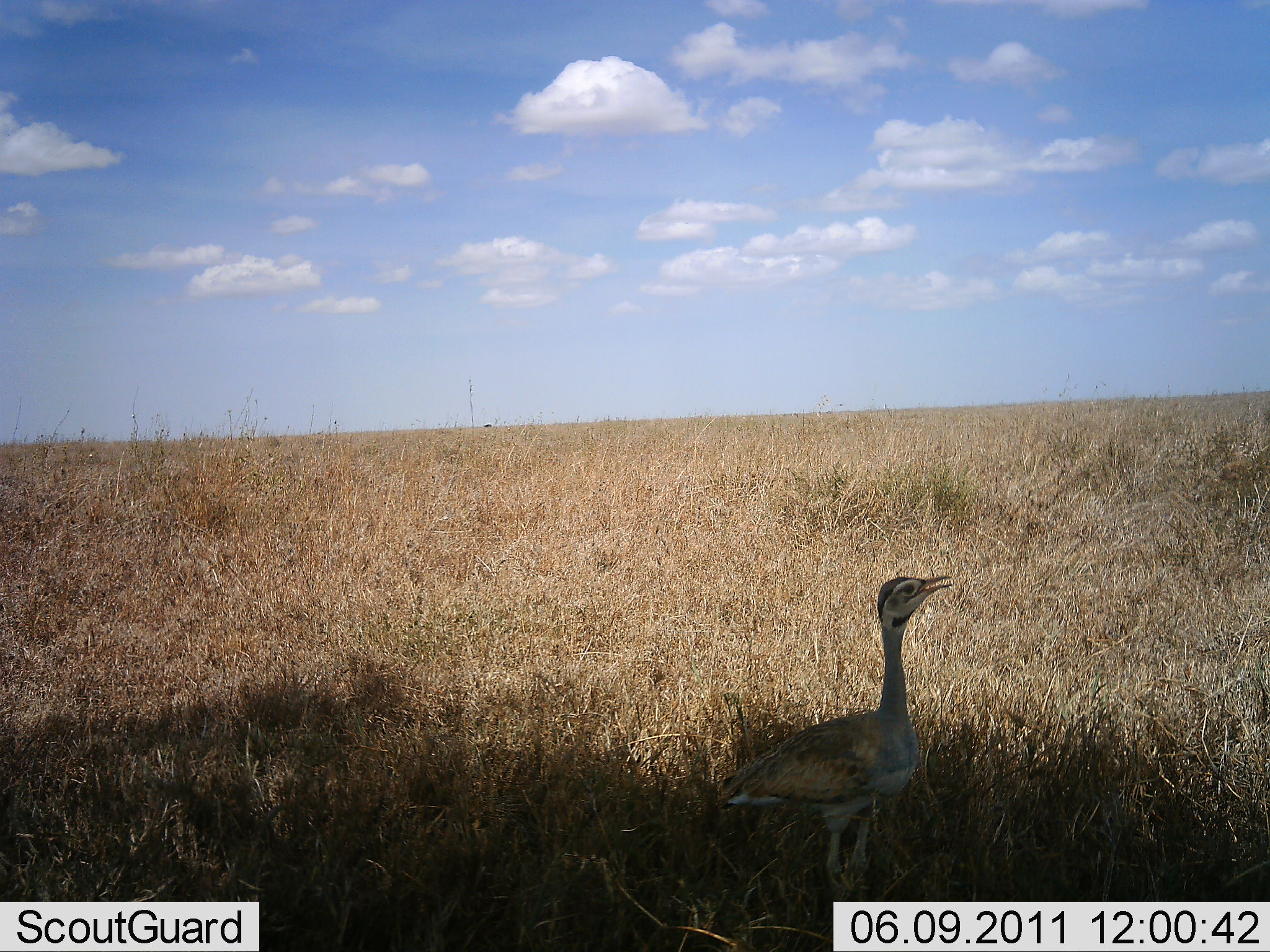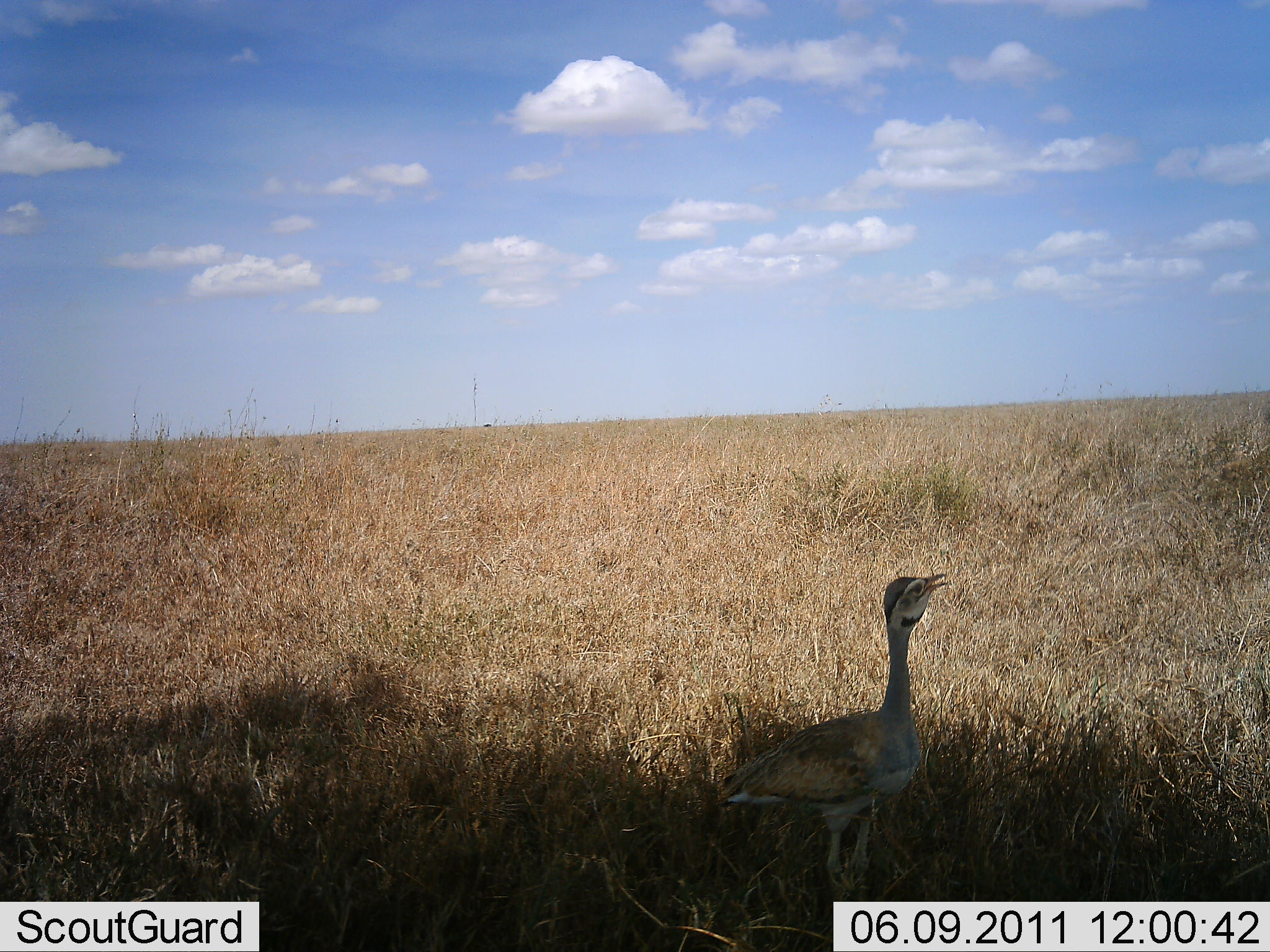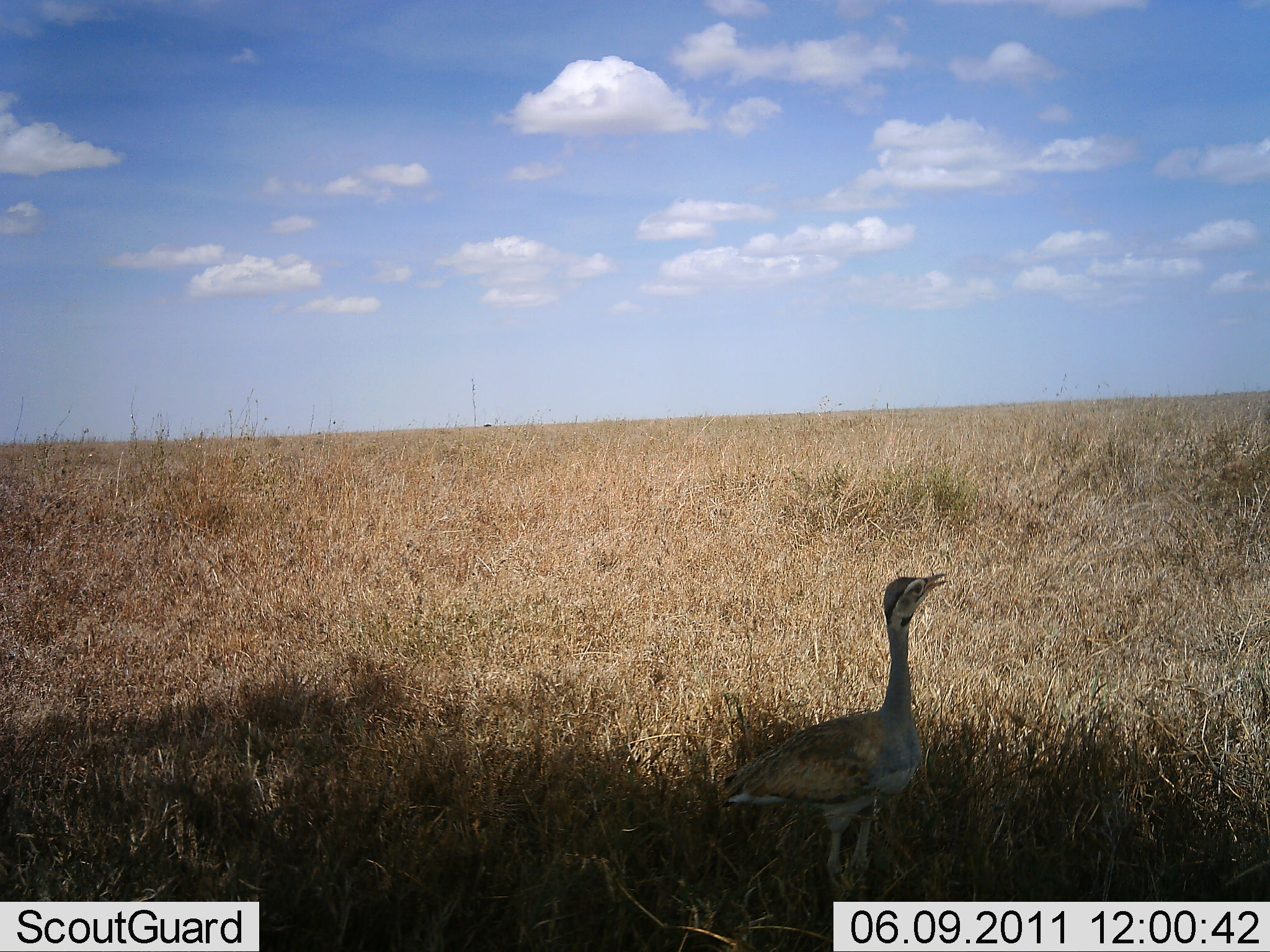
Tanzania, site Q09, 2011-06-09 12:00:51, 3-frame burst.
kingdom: Animalia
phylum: Chordata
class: Aves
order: Otidiformes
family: Otididae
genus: Ardeotis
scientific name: Ardeotis kori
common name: kori bustard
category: koribustard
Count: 1.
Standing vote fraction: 100%.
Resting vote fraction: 0%.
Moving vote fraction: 0%.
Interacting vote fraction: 0%.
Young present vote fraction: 0%.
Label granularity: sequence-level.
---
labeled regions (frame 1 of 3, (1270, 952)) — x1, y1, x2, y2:
animal: 713, 575, 955, 901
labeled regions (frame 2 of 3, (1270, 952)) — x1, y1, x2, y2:
animal: 717, 572, 952, 902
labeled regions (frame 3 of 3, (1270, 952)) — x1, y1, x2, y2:
animal: 717, 572, 952, 902